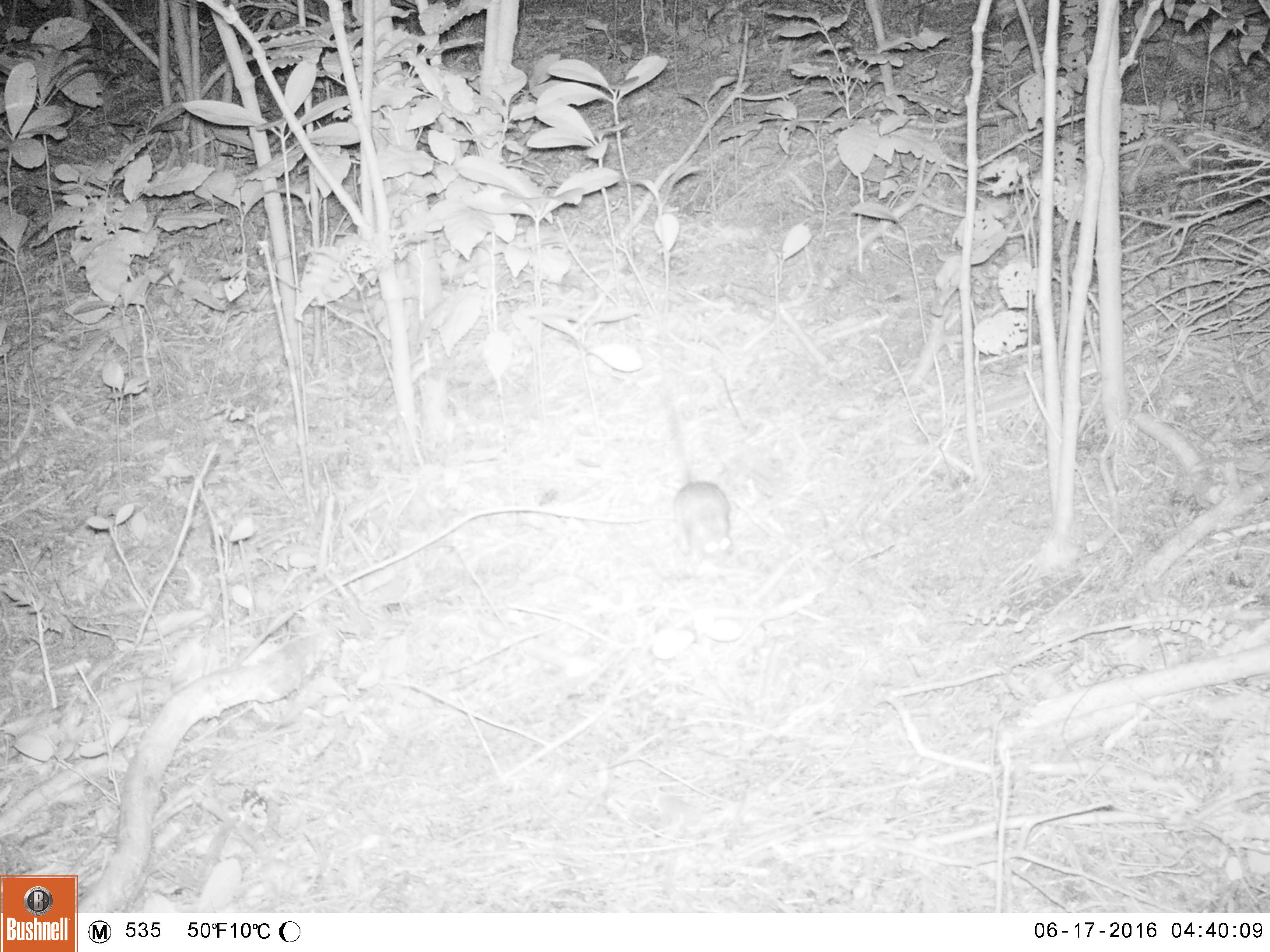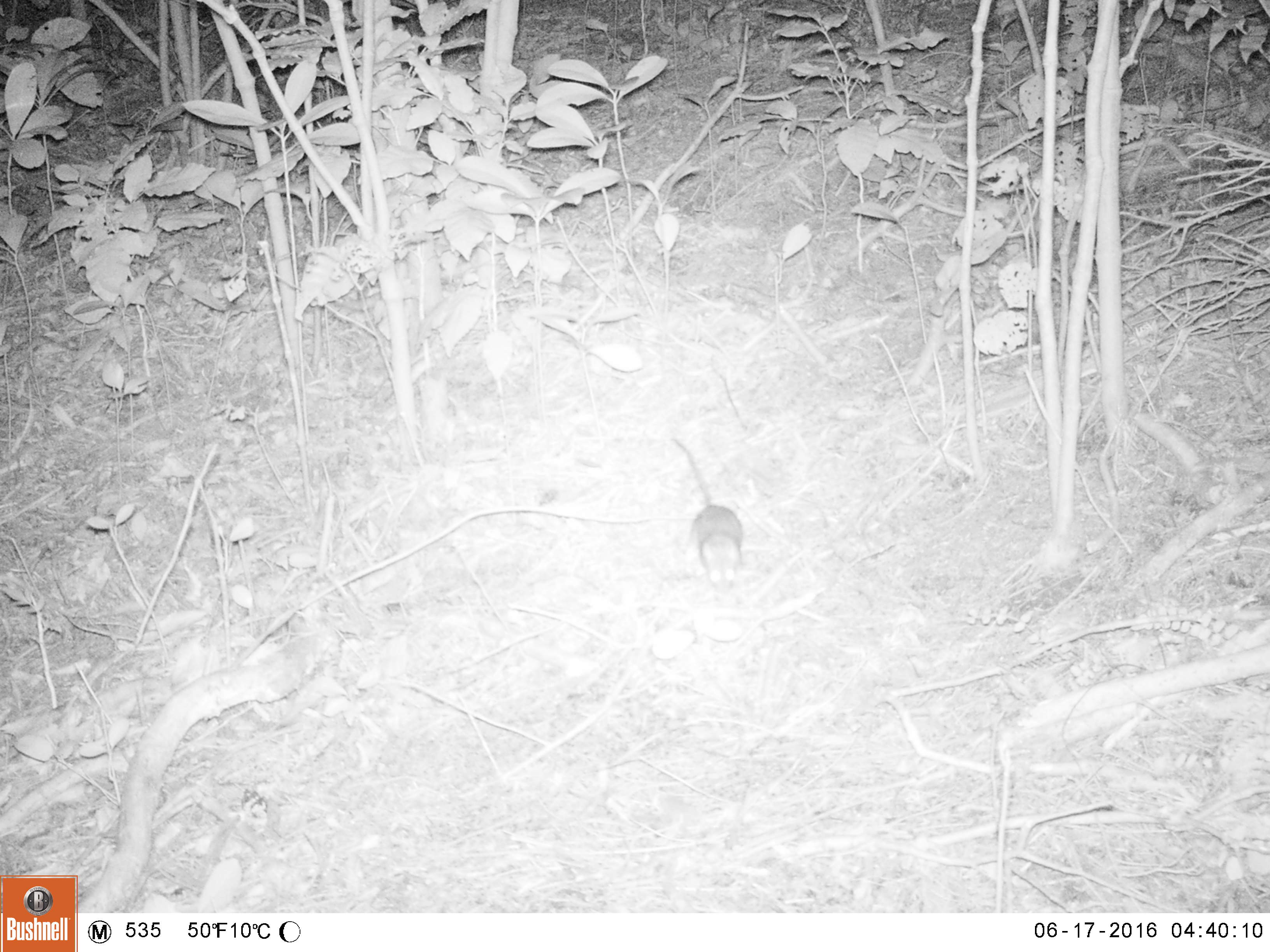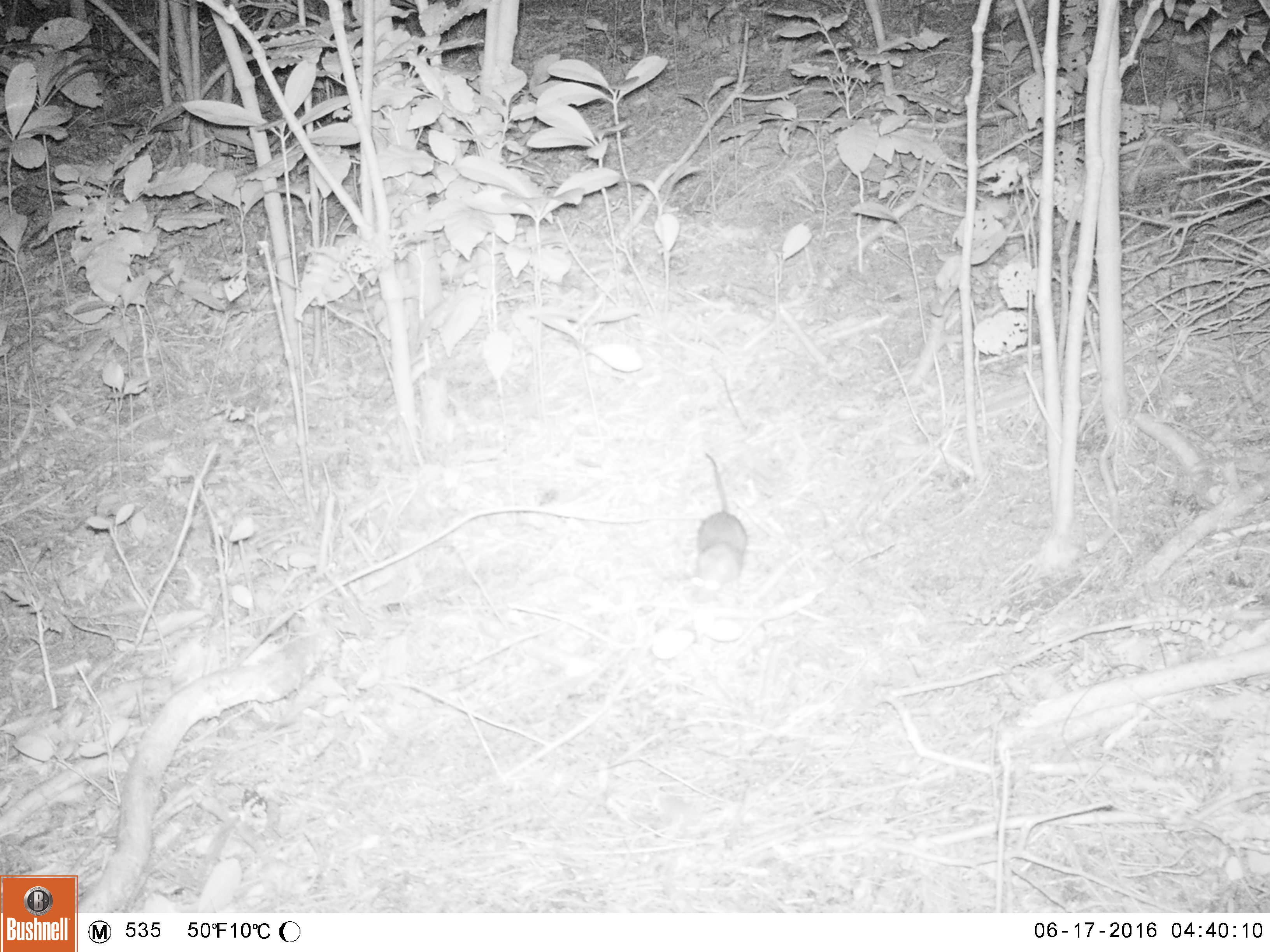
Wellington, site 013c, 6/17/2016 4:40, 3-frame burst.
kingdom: Animalia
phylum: Chordata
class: Mammalia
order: Rodentia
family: Muridae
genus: Rattus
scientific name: Rattus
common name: rat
Rat (Rattus).